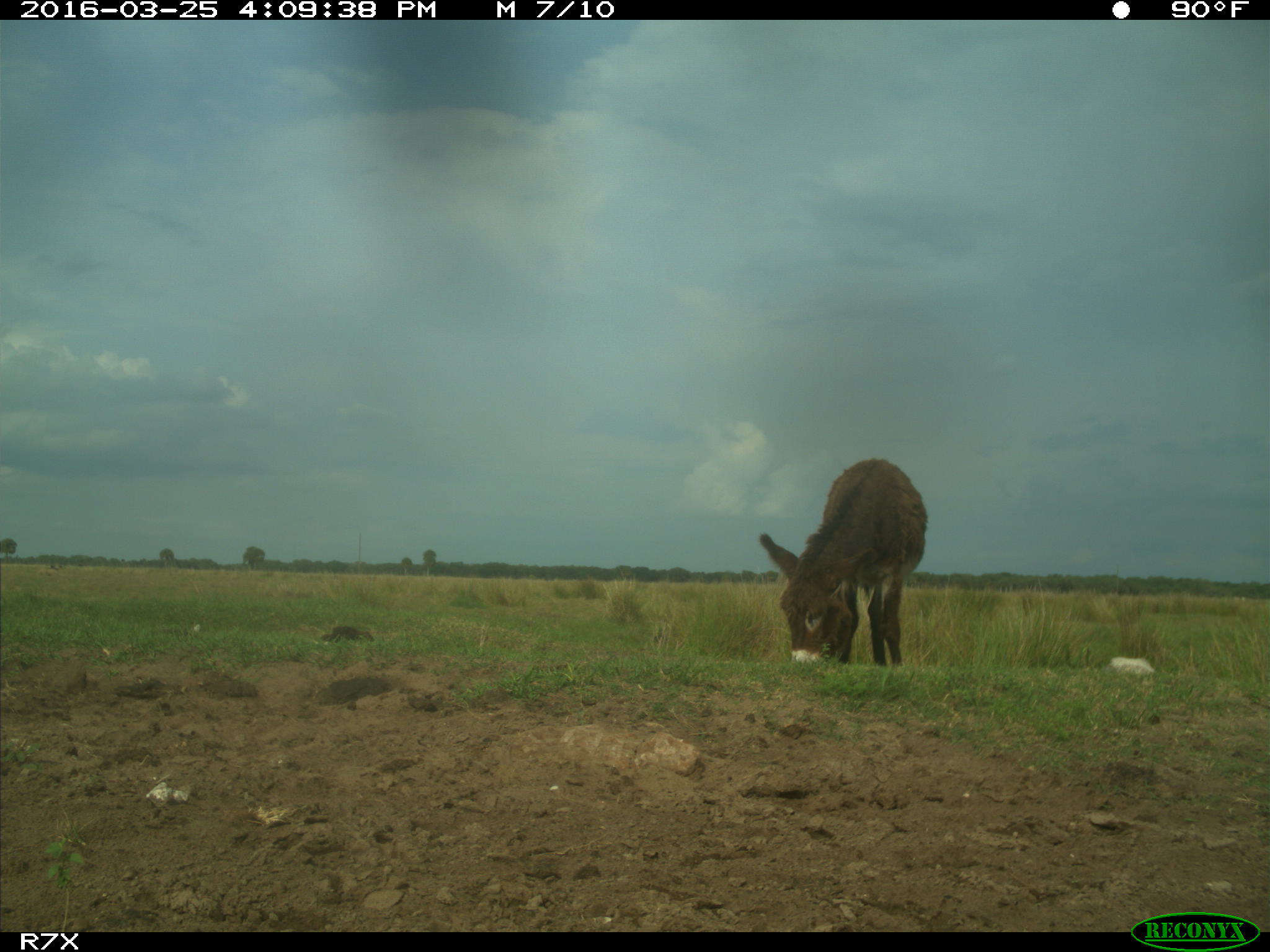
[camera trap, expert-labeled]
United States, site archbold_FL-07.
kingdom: Animalia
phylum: Chordata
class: Mammalia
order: Perissodactyla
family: Equidae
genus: Equus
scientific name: Equus africanus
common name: african wild ass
Equus africanus (african wild ass).